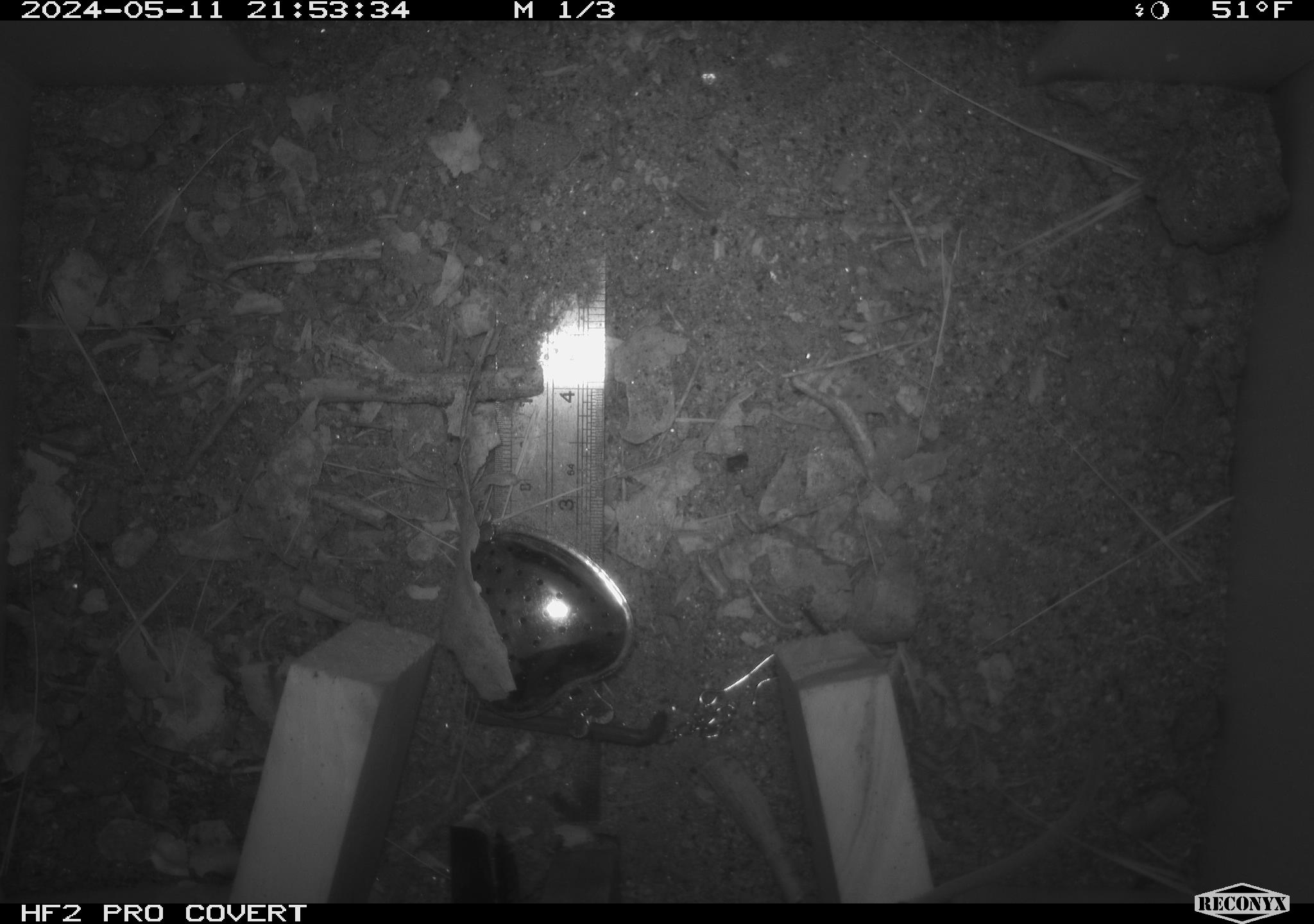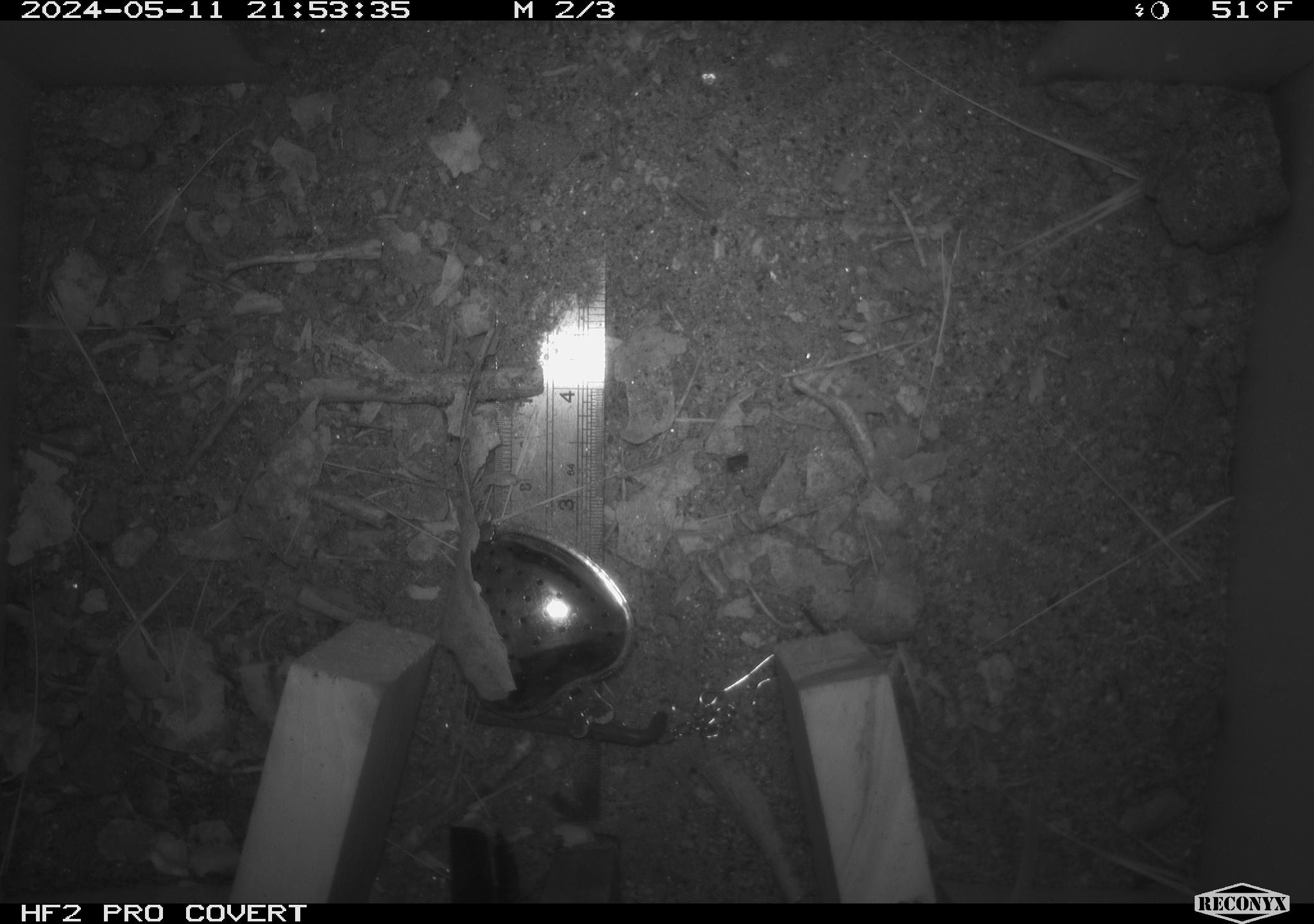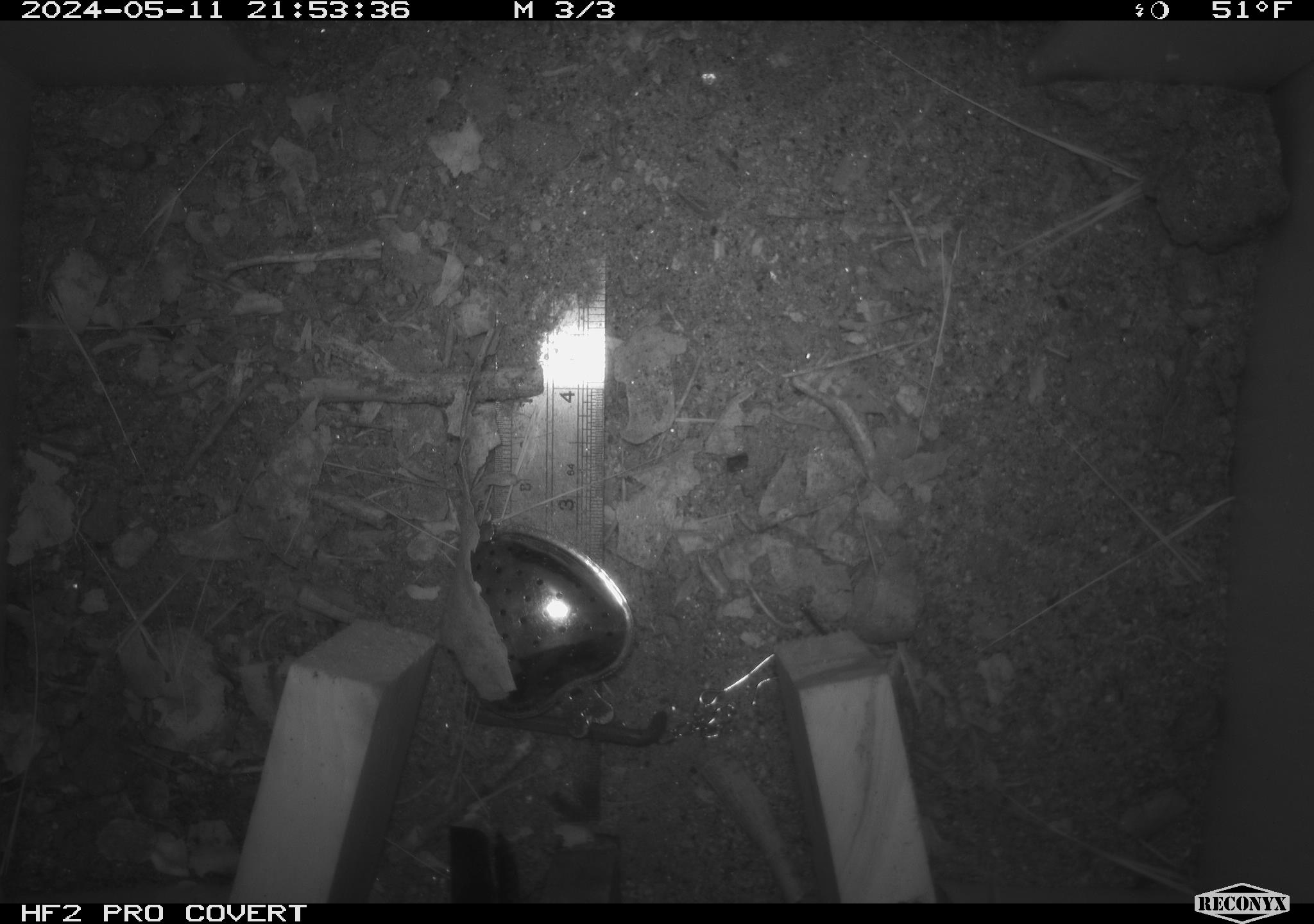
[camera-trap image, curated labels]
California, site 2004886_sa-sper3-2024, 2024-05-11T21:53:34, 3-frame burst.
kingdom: Animalia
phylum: Chordata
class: Mammalia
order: Rodentia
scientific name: Rodentia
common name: mouse species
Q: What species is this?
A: Mouse species (Rodentia).